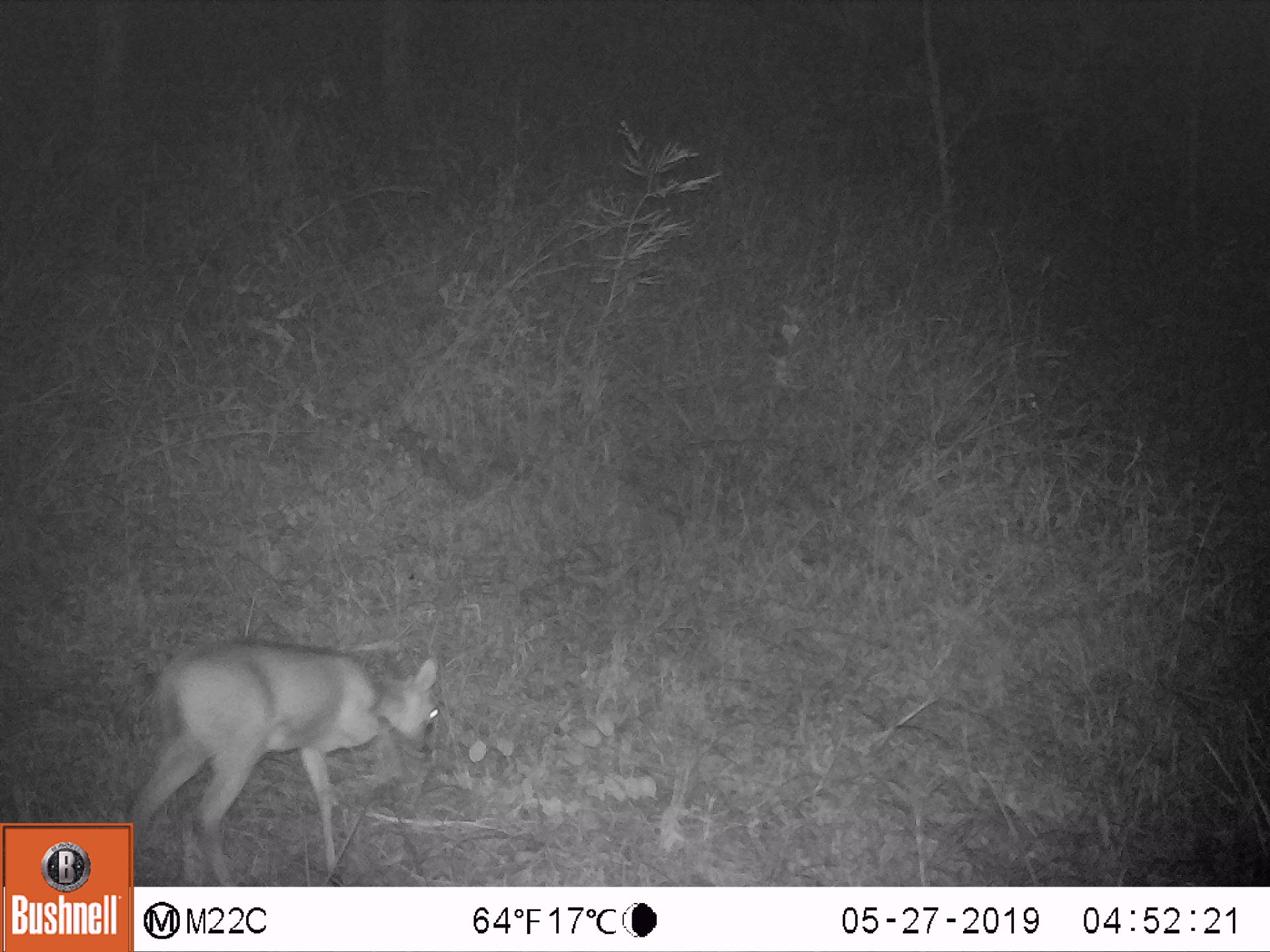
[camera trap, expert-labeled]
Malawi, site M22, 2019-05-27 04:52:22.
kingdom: Animalia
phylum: Chordata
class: Mammalia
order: Artiodactyla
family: Bovidae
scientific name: Antilopinae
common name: small antelope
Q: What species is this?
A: Small antelope (Antilopinae).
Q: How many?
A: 1.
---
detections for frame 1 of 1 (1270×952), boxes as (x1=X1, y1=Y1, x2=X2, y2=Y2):
small antelope: (x1=158, y1=641, x2=445, y2=877)